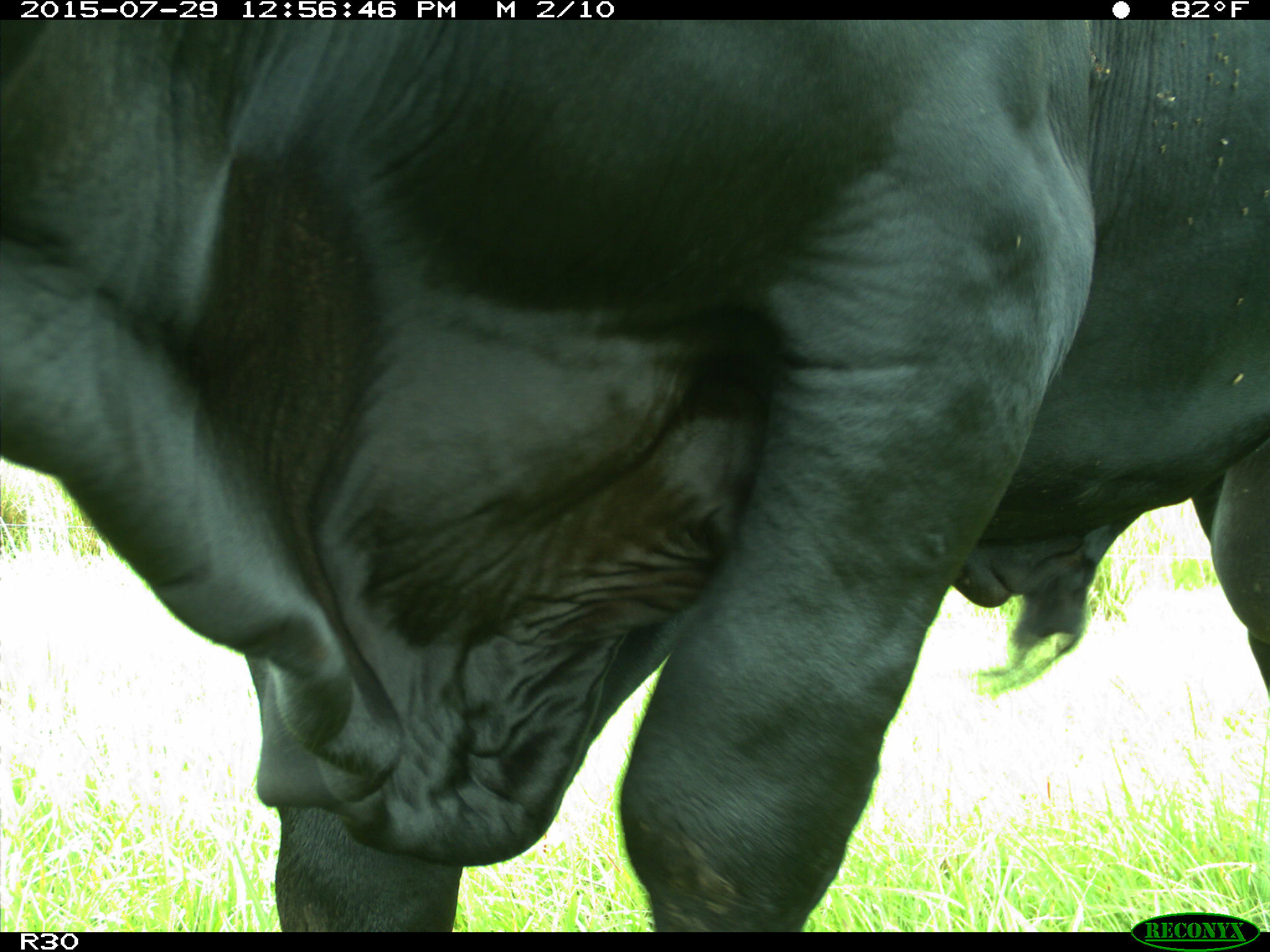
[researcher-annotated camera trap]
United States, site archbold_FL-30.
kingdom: Animalia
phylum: Chordata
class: Mammalia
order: Artiodactyla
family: Bovidae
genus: Bos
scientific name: Bos taurus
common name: domestic cow